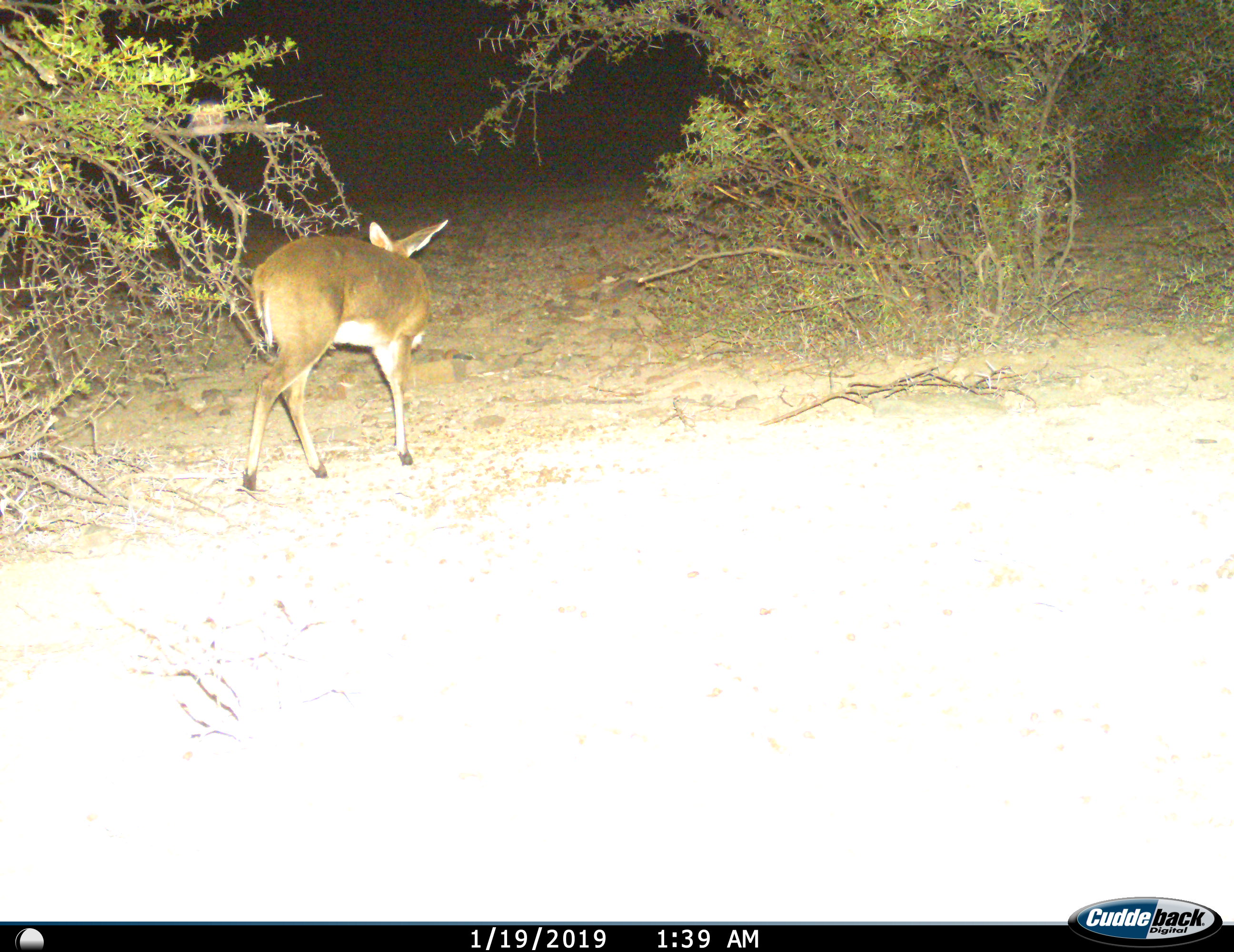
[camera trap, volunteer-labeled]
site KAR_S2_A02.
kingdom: Animalia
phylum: Chordata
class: Mammalia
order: Artiodactyla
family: Bovidae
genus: Sylvicapra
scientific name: Sylvicapra grimmia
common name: common duiker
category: duikercommongrey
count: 1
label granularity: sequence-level